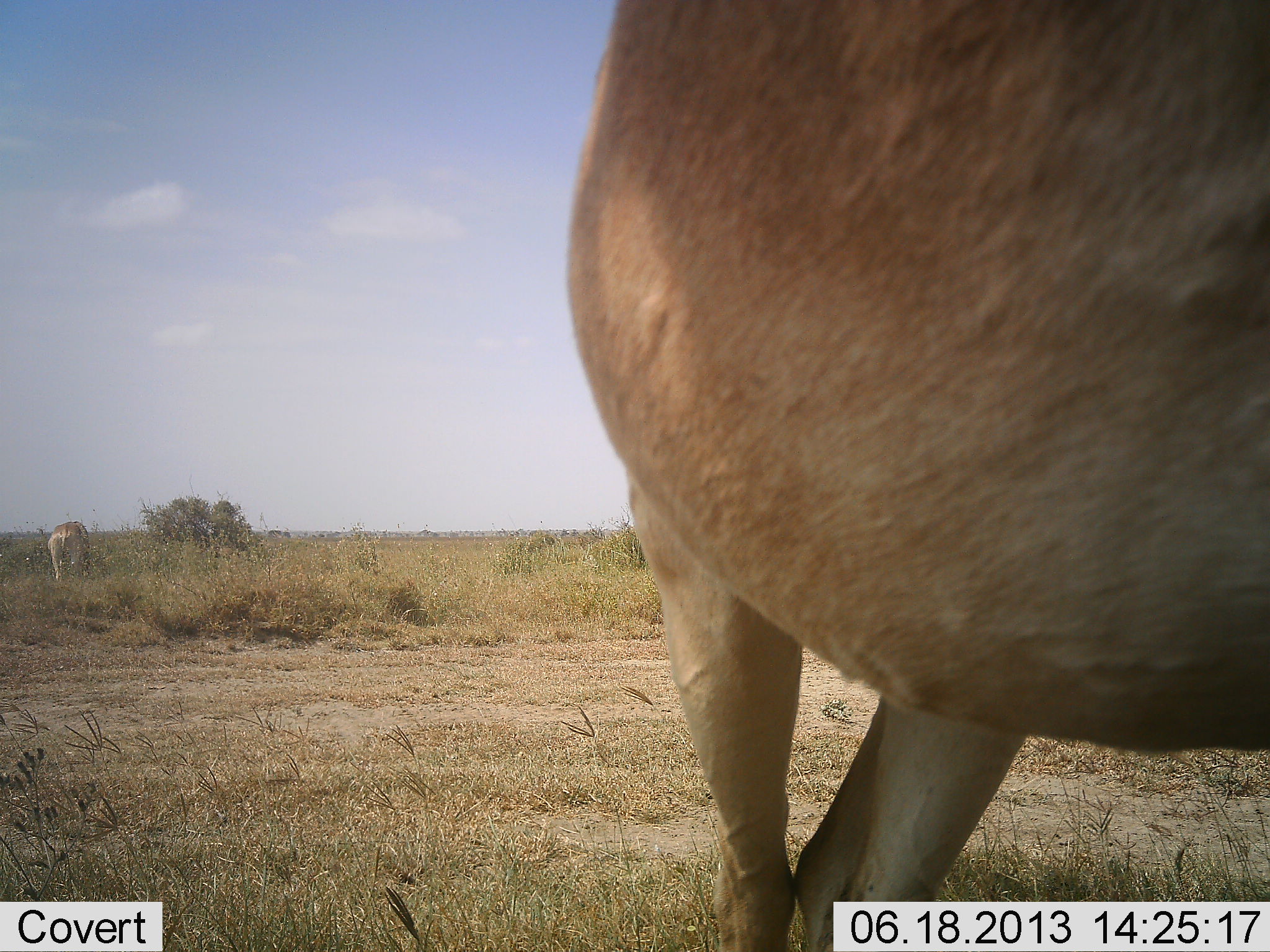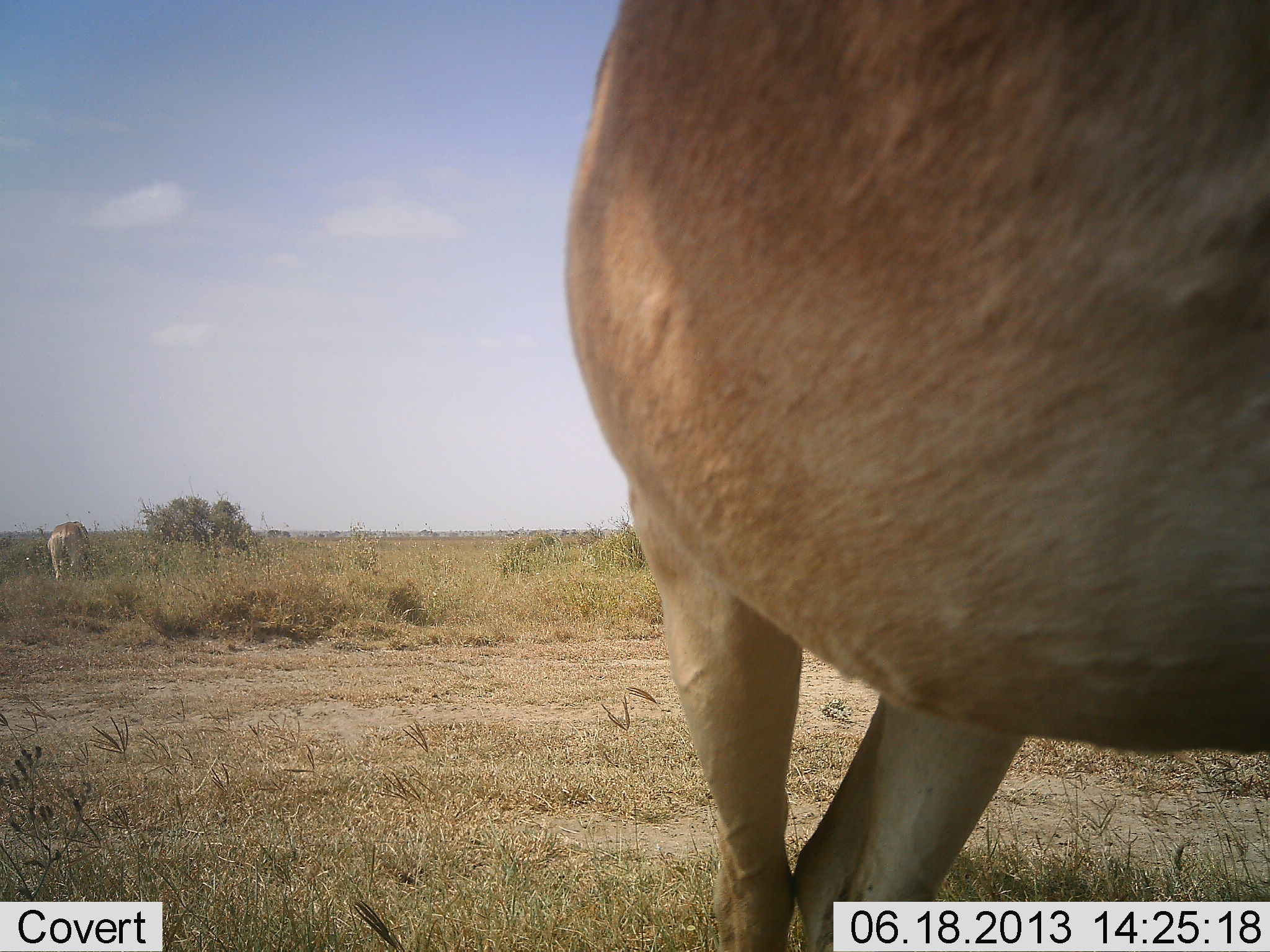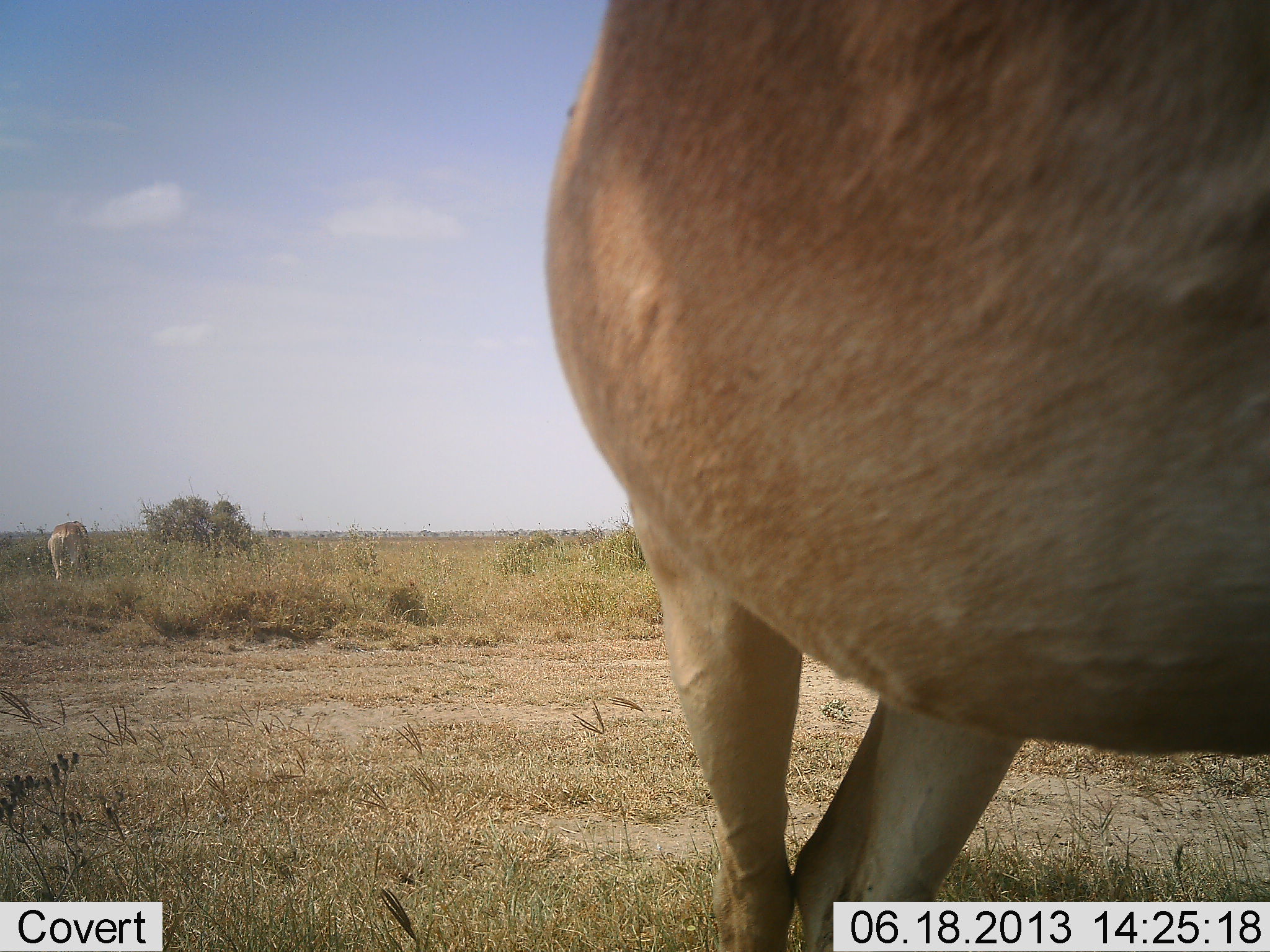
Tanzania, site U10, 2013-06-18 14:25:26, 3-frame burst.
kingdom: Animalia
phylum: Chordata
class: Mammalia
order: Artiodactyla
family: Bovidae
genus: Alcelaphus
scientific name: Alcelaphus buselaphus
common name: hartebeest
Hartebeest (Alcelaphus buselaphus), count 2. Behavior (volunteer vote fractions): standing 80%, resting 10%, moving 0%, interacting 0%. Young present (vote fraction): 0%. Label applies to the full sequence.